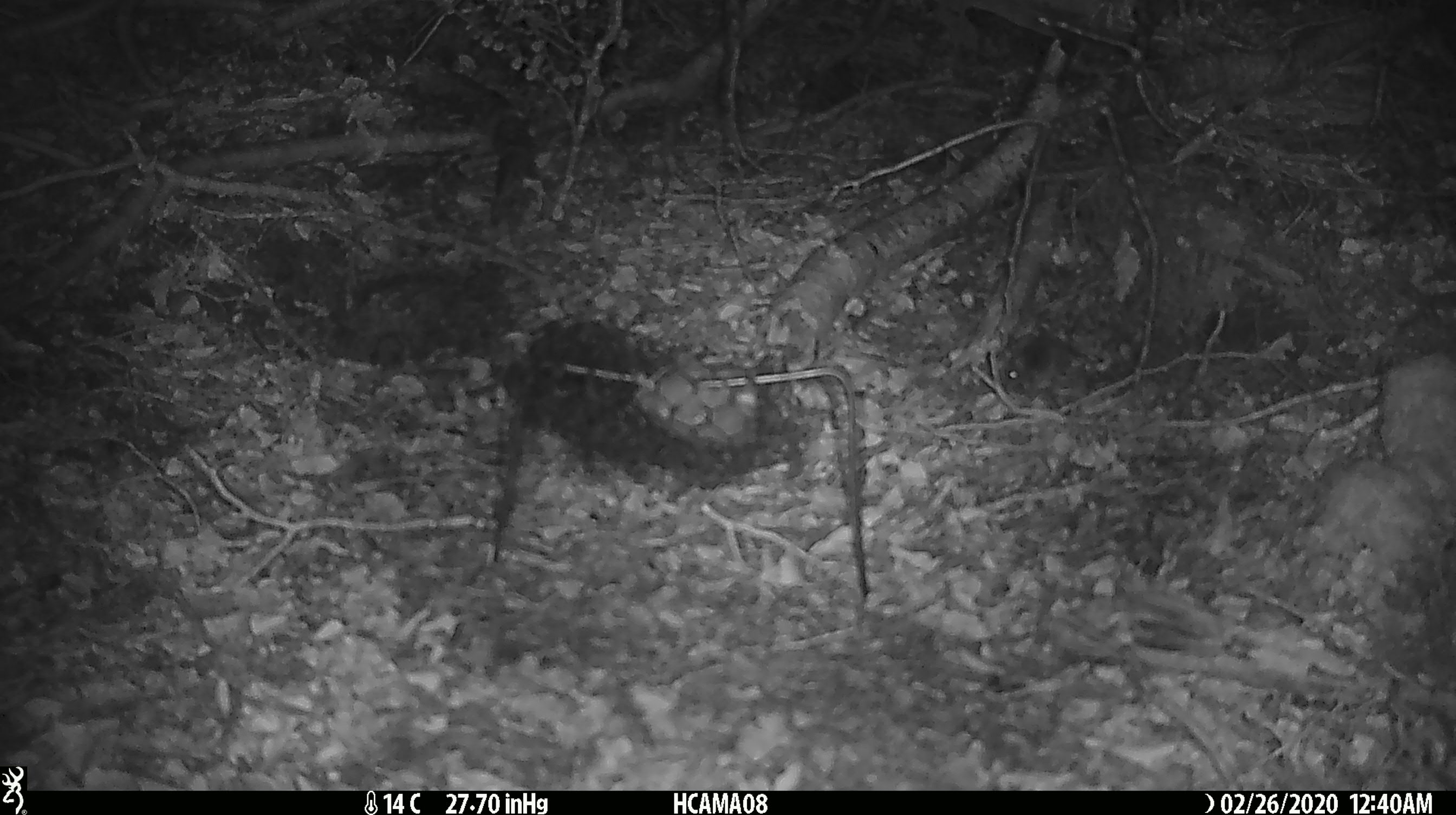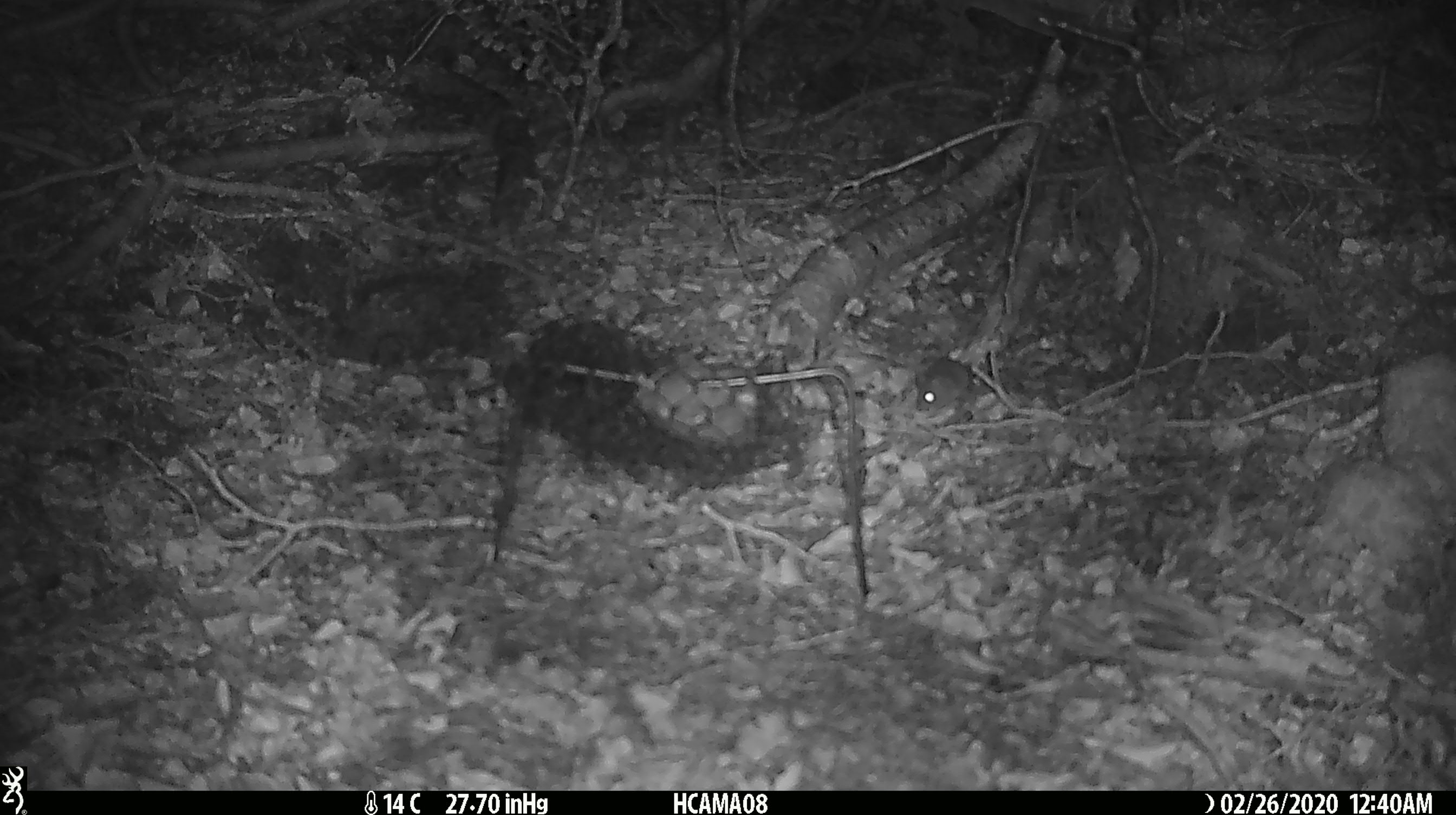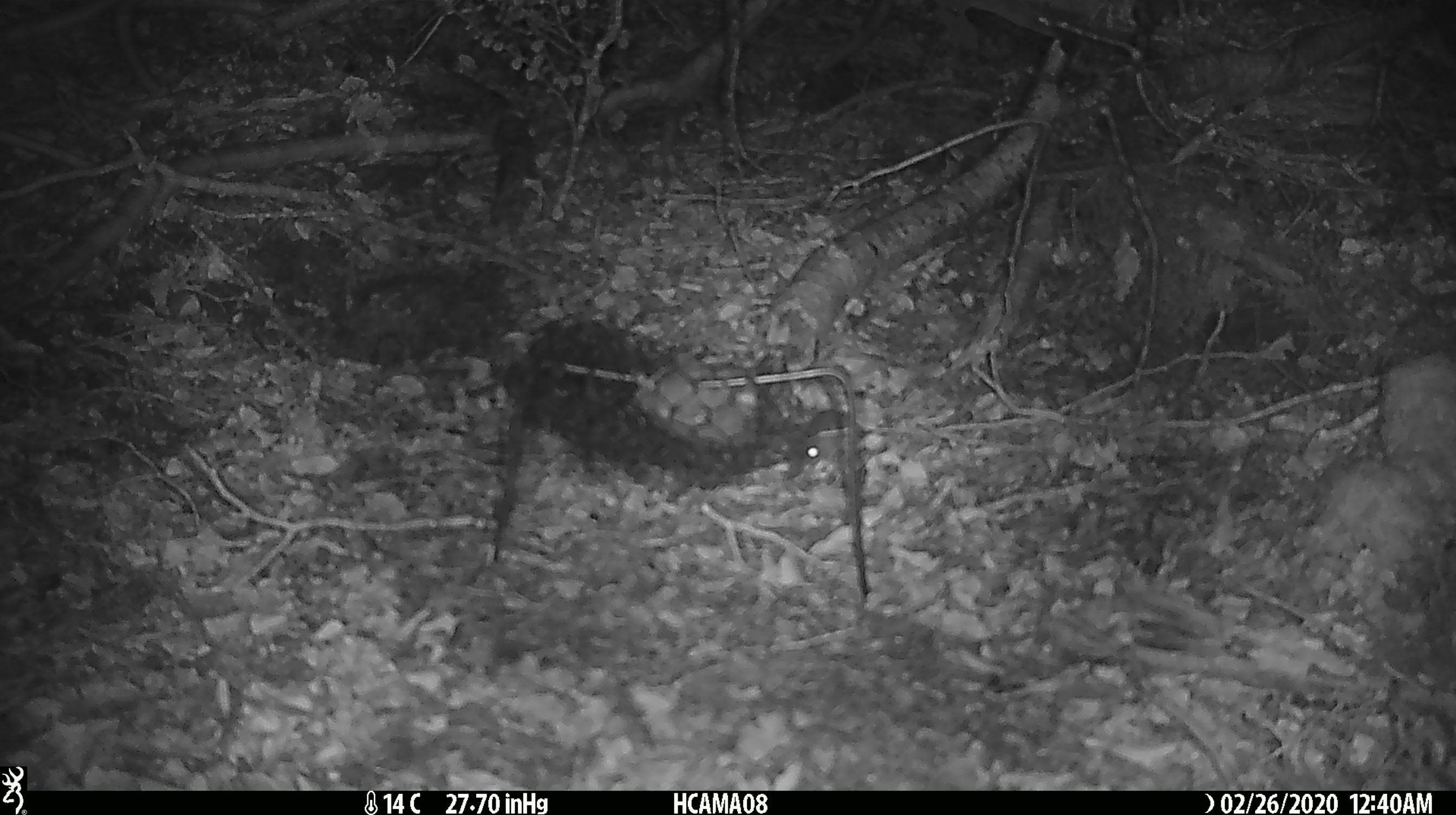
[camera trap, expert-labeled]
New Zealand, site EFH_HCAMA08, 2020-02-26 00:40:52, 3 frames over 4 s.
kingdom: Animalia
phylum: Chordata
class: Mammalia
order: Rodentia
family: Muridae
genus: Mus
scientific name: Mus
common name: mouse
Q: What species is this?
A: Mouse (Mus).